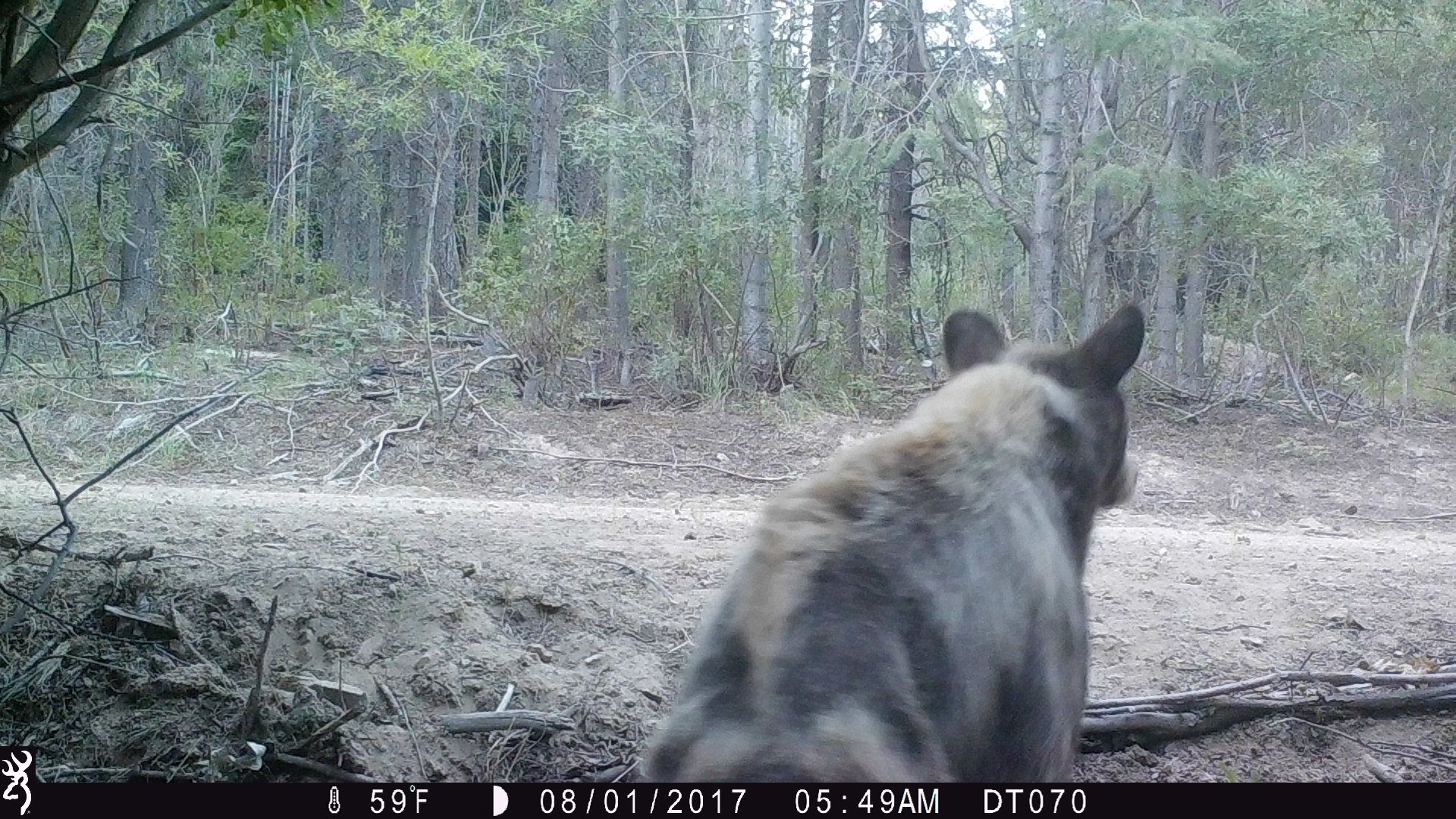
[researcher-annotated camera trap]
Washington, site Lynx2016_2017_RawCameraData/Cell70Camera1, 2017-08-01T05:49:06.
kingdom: Animalia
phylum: Chordata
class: Mammalia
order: Carnivora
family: Ursidae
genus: Ursus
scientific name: Ursus americanus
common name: american black bear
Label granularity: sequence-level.